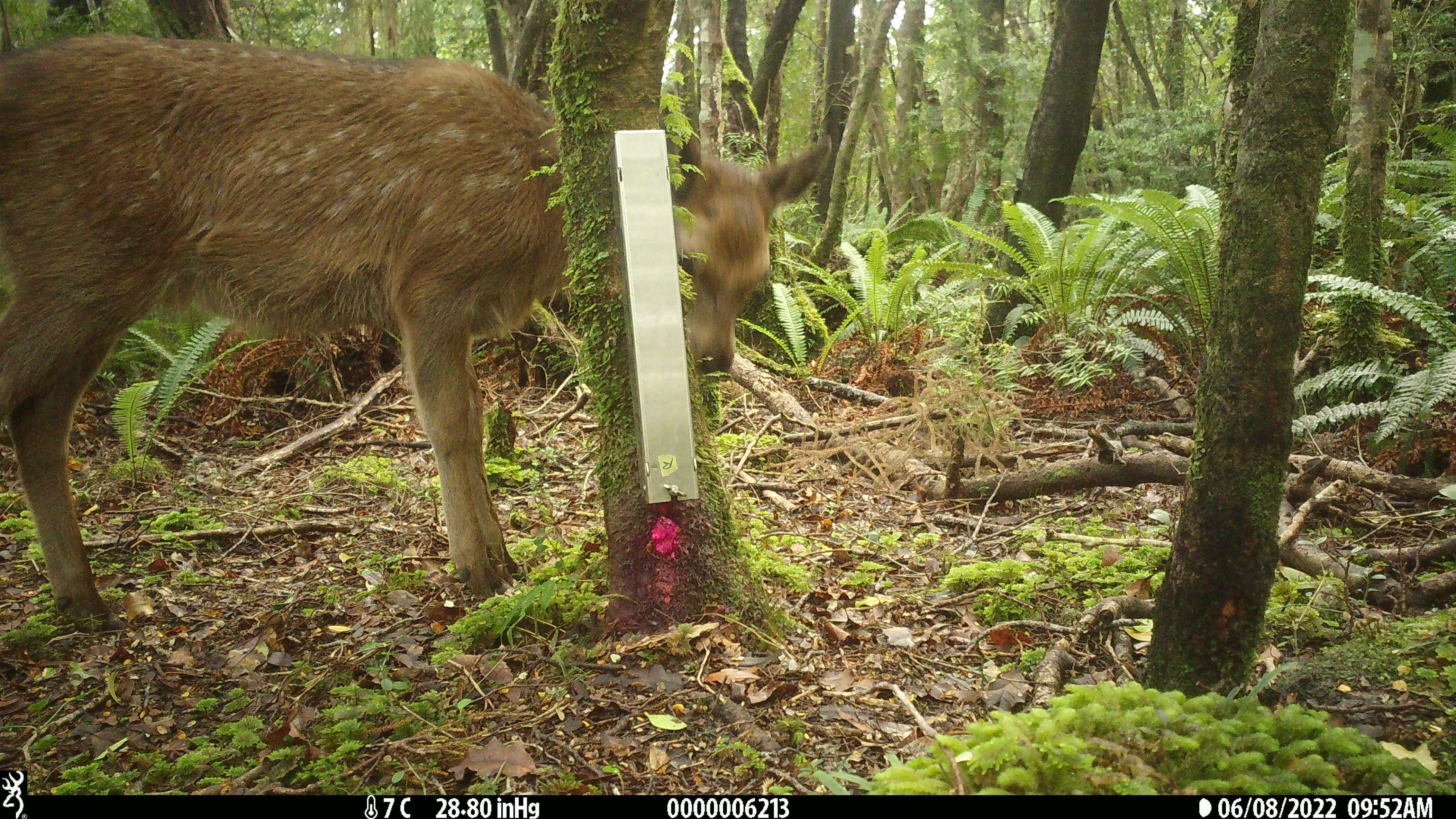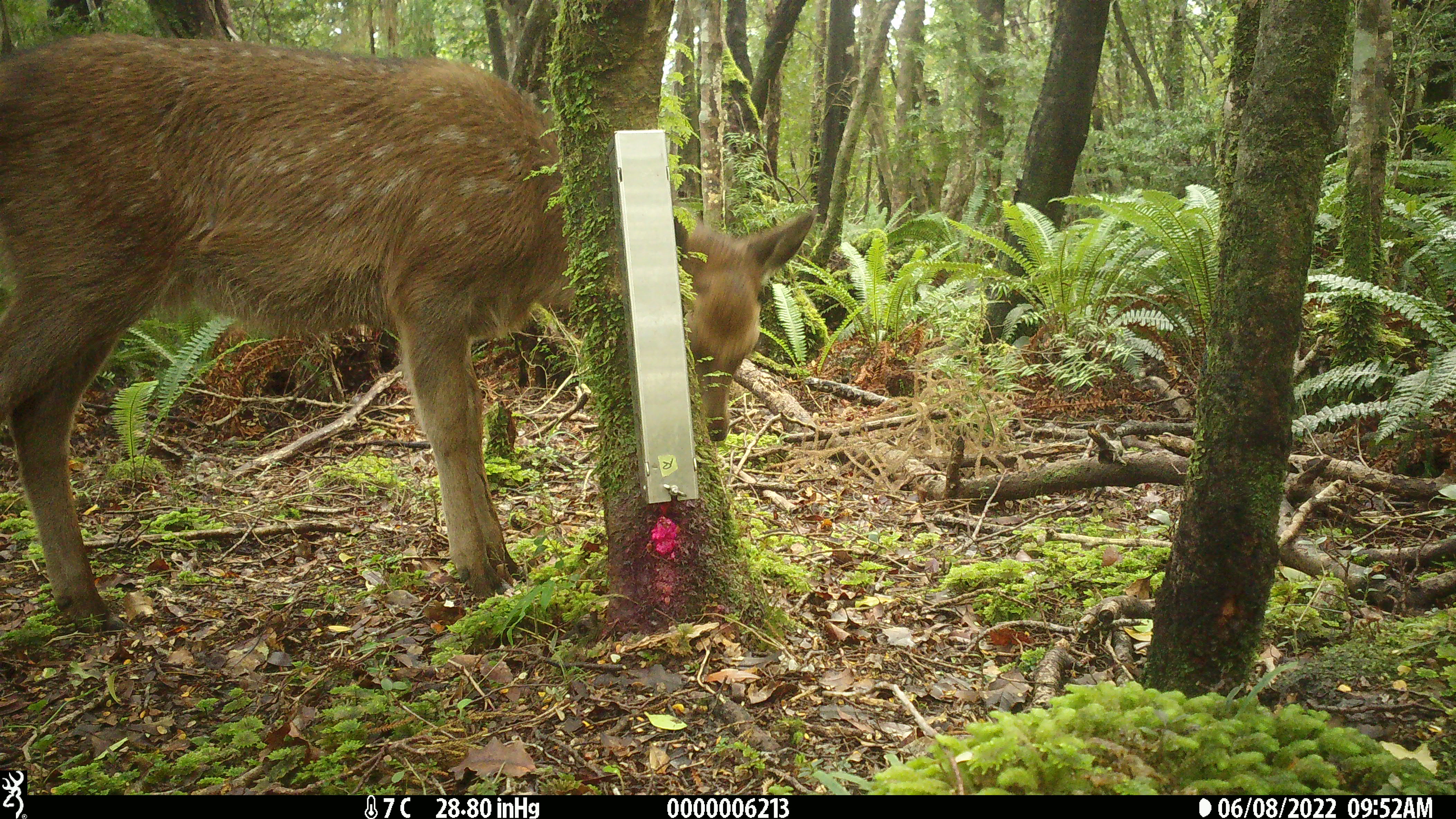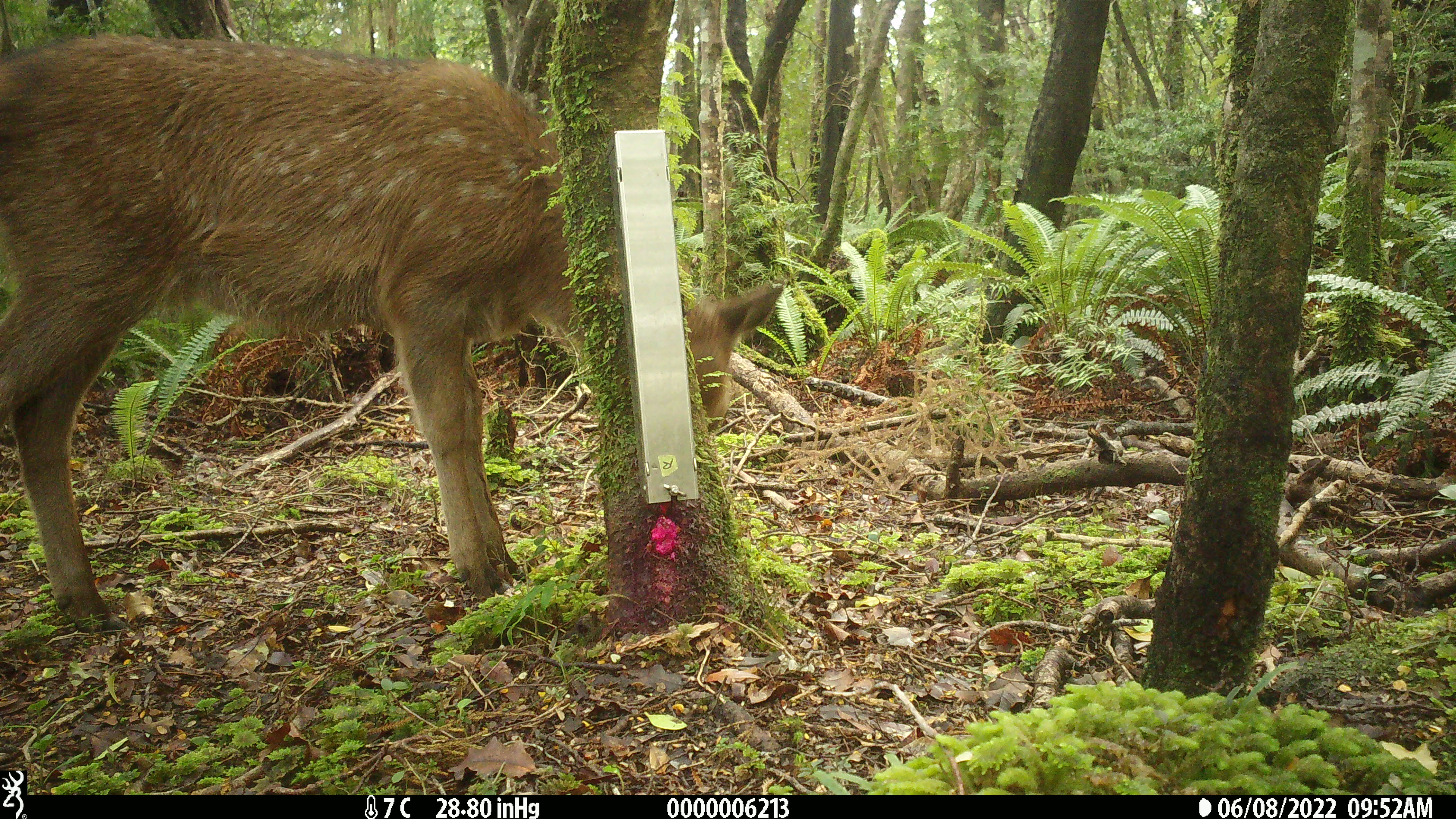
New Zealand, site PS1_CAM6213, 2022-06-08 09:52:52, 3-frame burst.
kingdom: Animalia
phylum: Chordata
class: Mammalia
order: Artiodactyla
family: Cervidae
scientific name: Cervidae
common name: deer